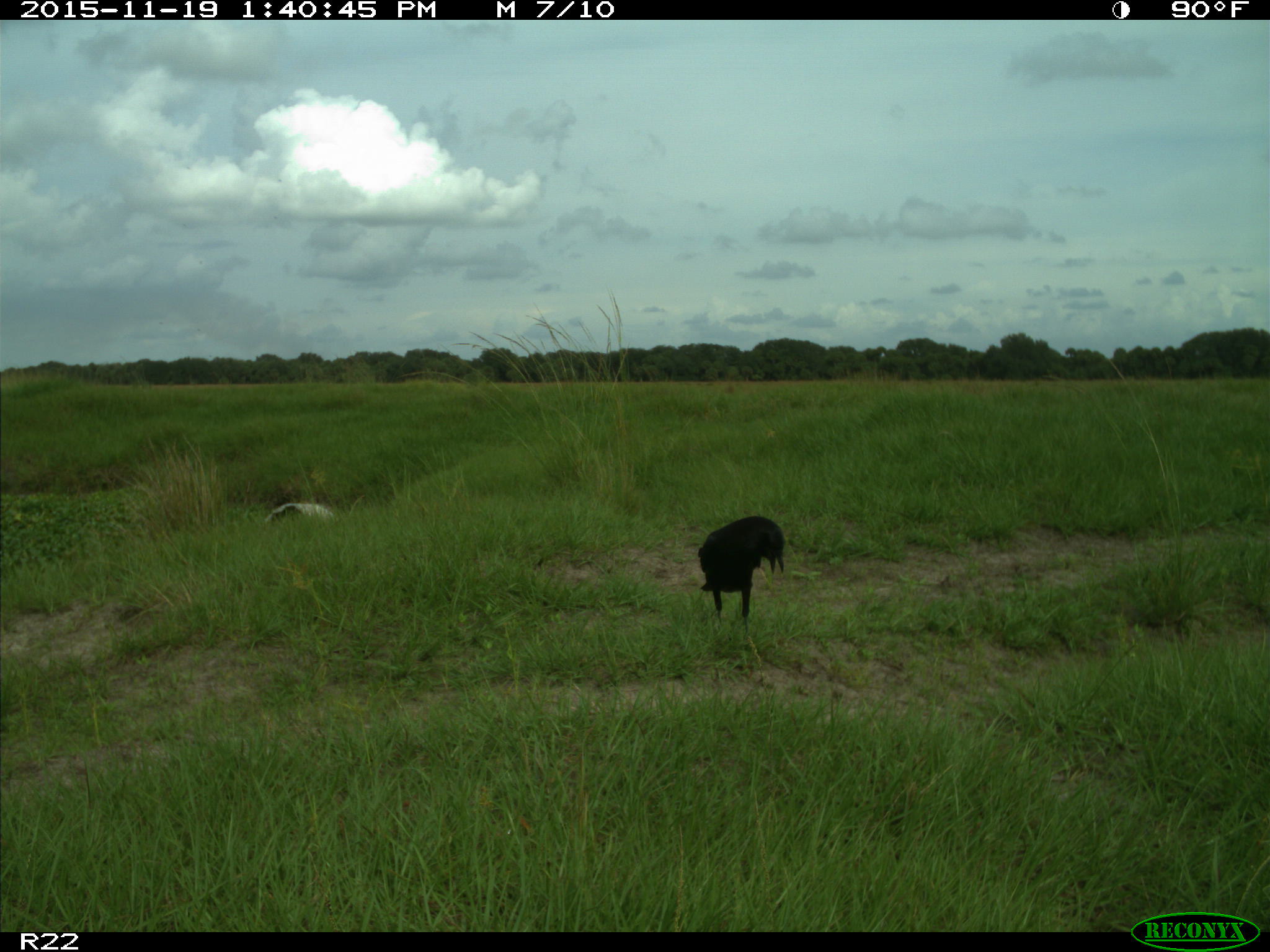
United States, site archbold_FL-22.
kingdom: Animalia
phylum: Chordata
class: Aves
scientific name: Aves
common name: birds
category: unidentified bird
Unidentified bird (birds) (Aves).